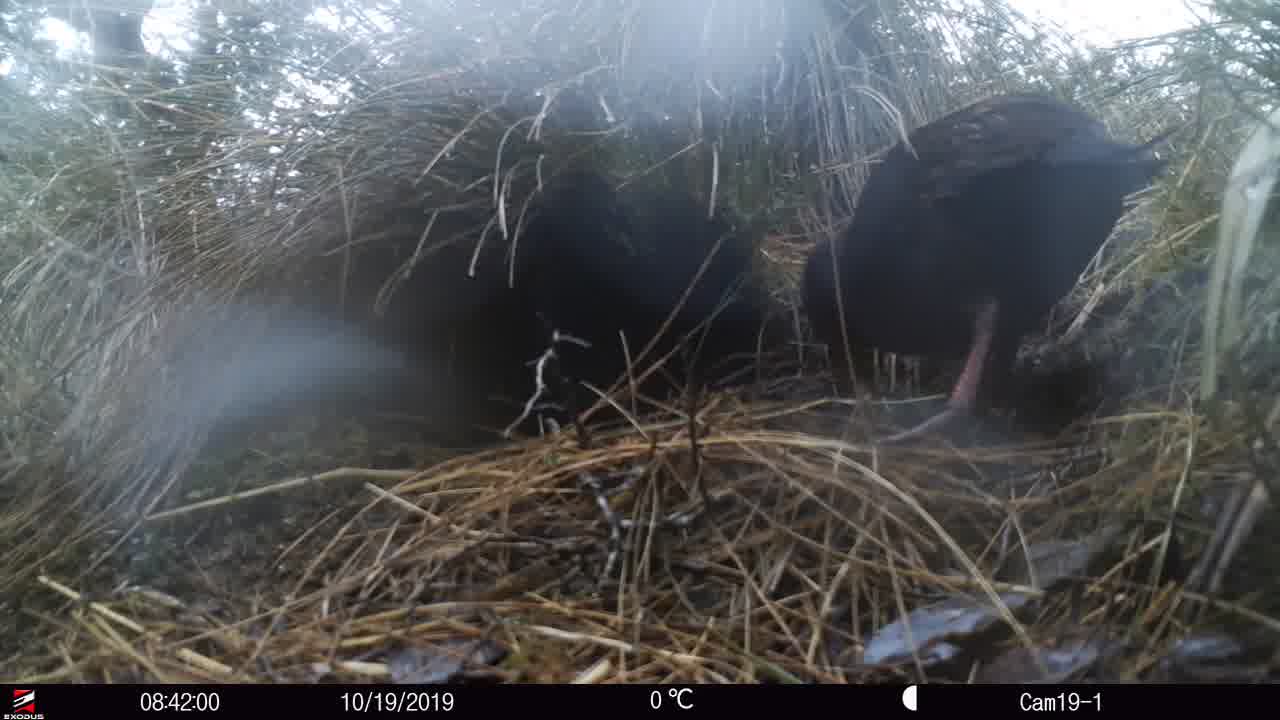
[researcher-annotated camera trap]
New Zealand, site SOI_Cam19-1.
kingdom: Animalia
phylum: Chordata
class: Aves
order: Gruiformes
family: Rallidae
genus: Gallirallus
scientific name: Gallirallus australis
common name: weka